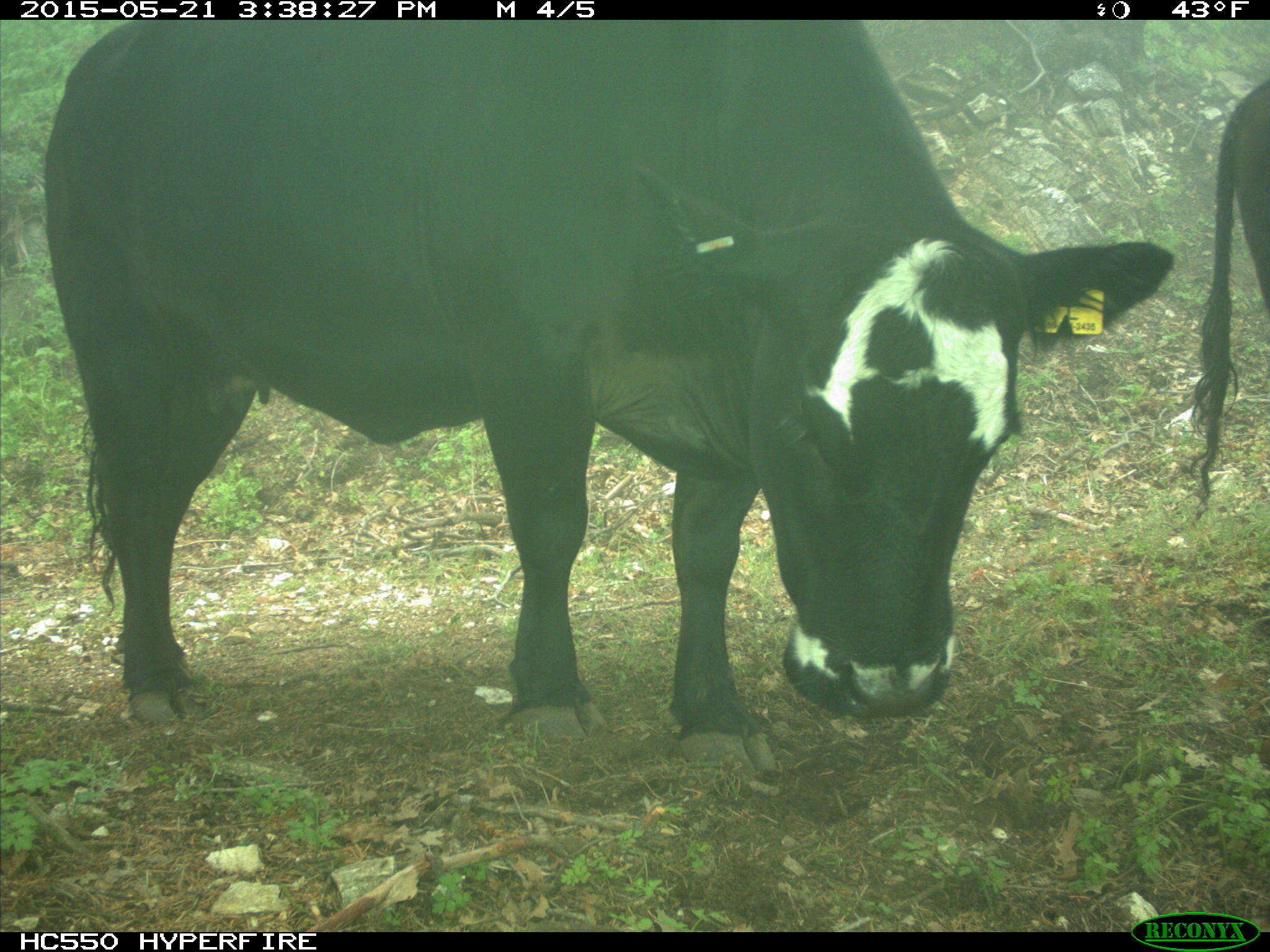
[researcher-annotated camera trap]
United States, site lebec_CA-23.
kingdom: Animalia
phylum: Chordata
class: Mammalia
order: Artiodactyla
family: Bovidae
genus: Bos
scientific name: Bos taurus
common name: domestic cow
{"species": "Bos taurus (domestic cow)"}